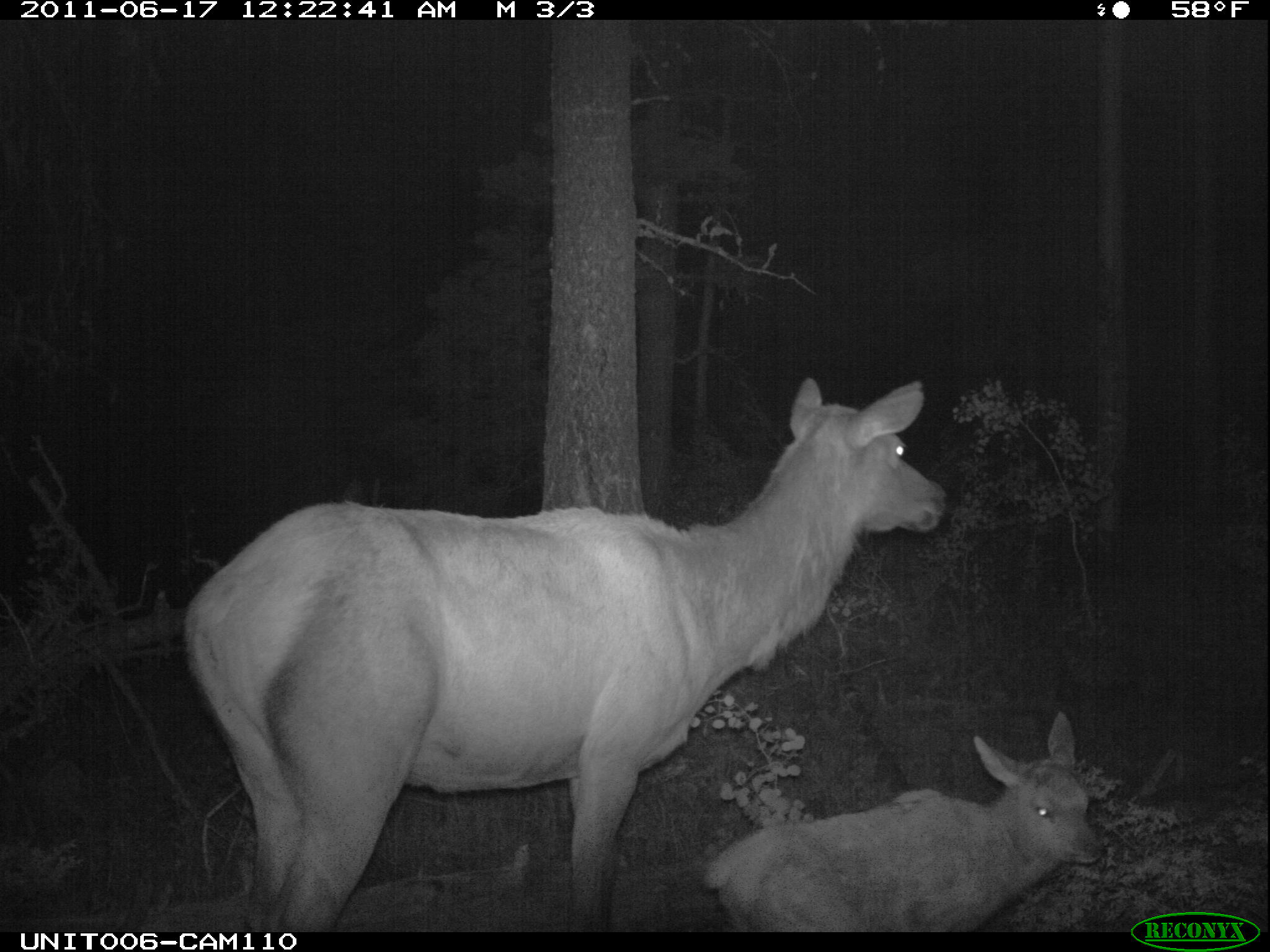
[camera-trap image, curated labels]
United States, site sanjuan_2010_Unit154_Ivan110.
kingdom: Animalia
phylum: Chordata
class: Mammalia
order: Artiodactyla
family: Cervidae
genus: Cervus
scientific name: Cervus elaphus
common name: red deer